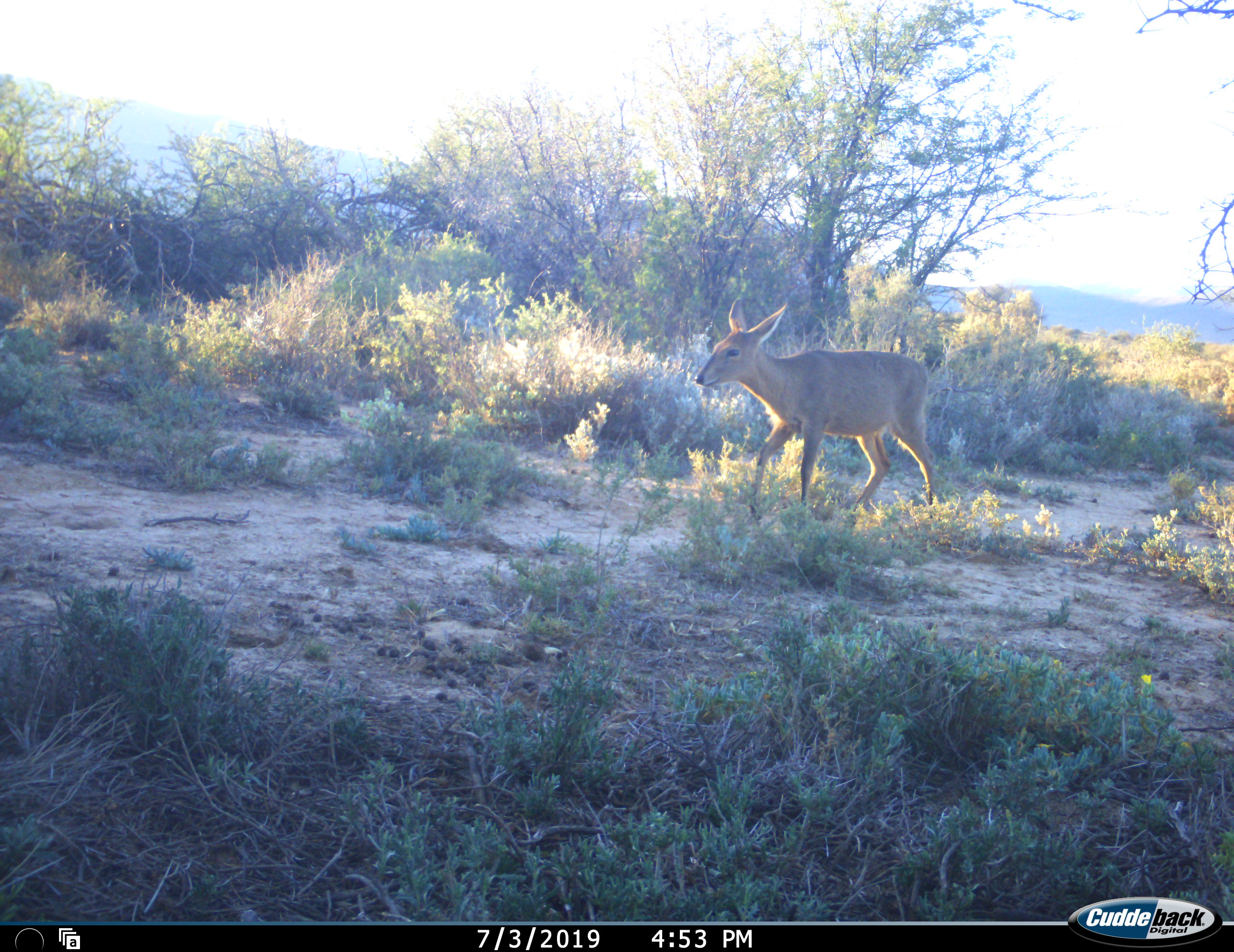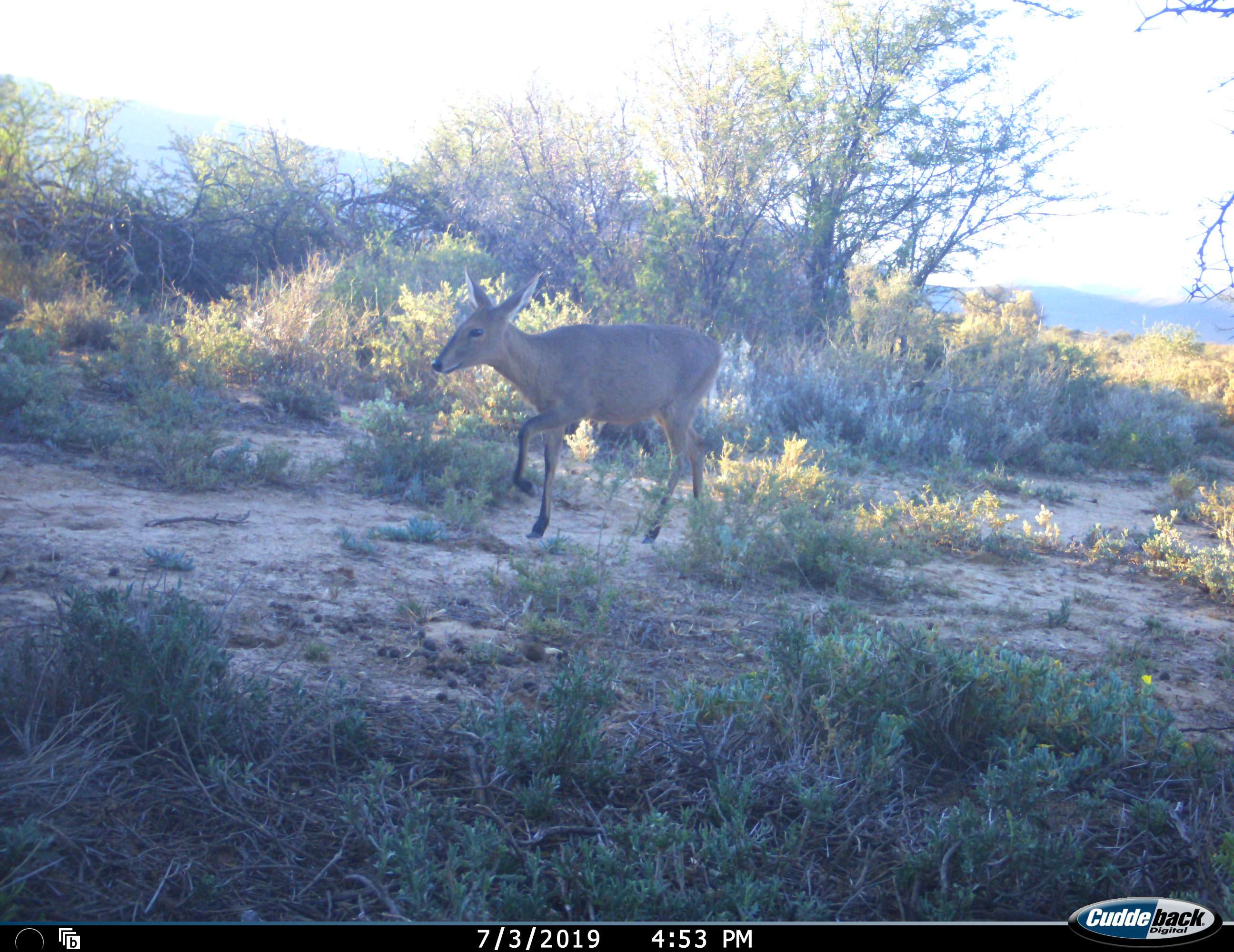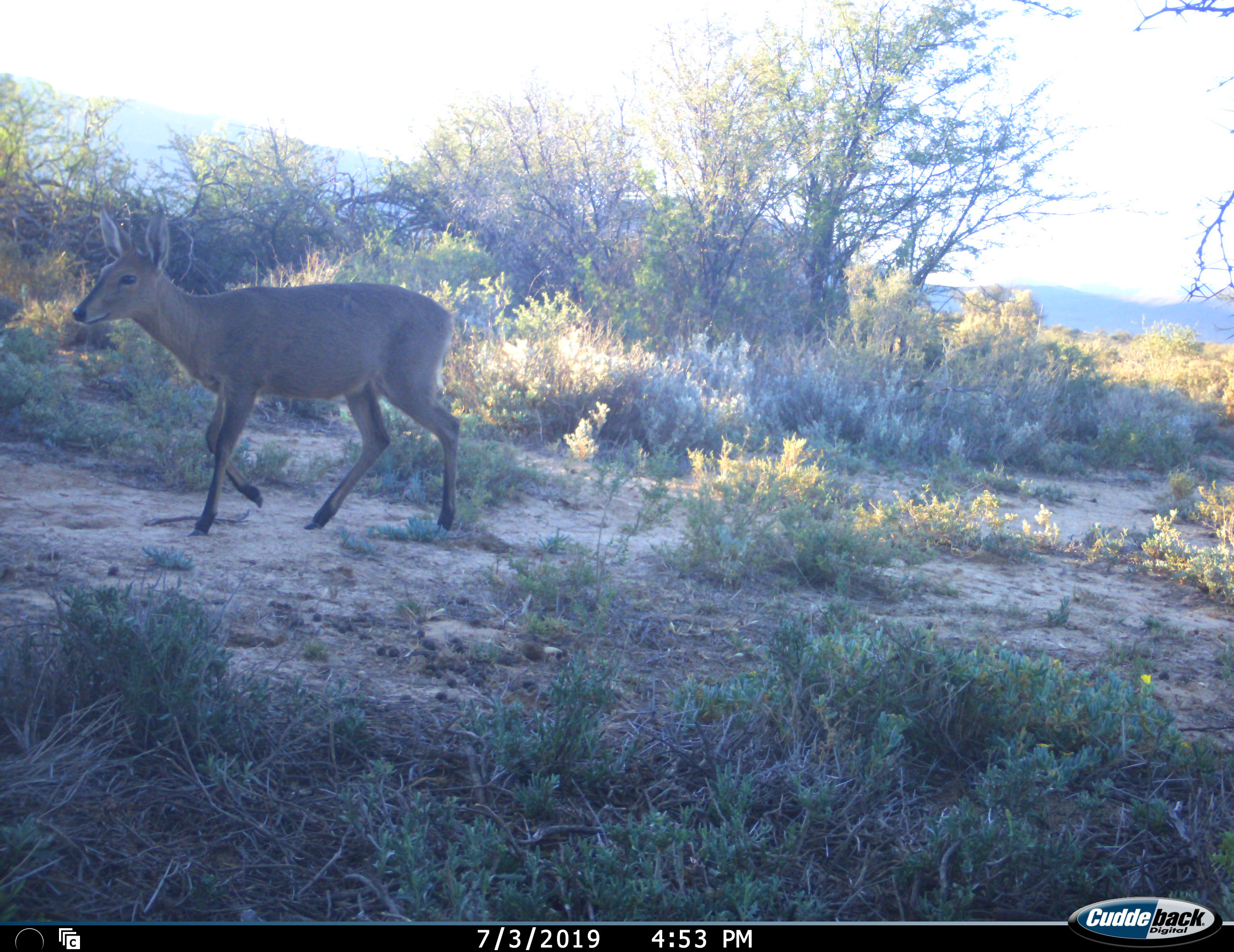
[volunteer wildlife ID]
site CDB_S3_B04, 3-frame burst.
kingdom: Animalia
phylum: Chordata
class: Mammalia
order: Artiodactyla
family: Bovidae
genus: Sylvicapra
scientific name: Sylvicapra grimmia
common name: common duiker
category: duikercommongrey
Duikercommongrey (common duiker) (Sylvicapra grimmia), count 1. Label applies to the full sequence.